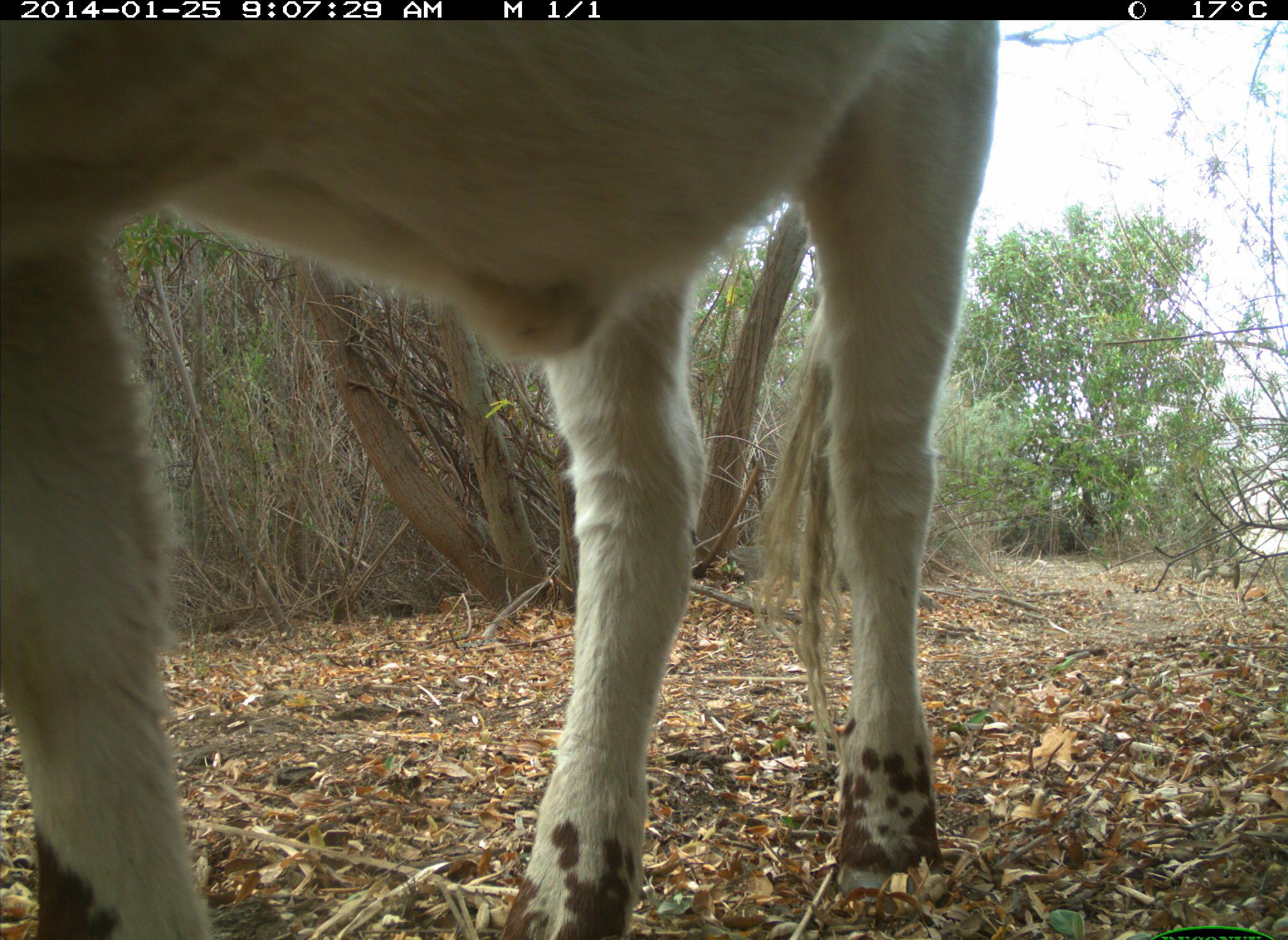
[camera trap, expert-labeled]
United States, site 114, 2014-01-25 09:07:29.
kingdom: Animalia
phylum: Chordata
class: Mammalia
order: Artiodactyla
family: Bovidae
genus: Bos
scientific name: Bos taurus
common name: cow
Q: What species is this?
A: Cow (Bos taurus).